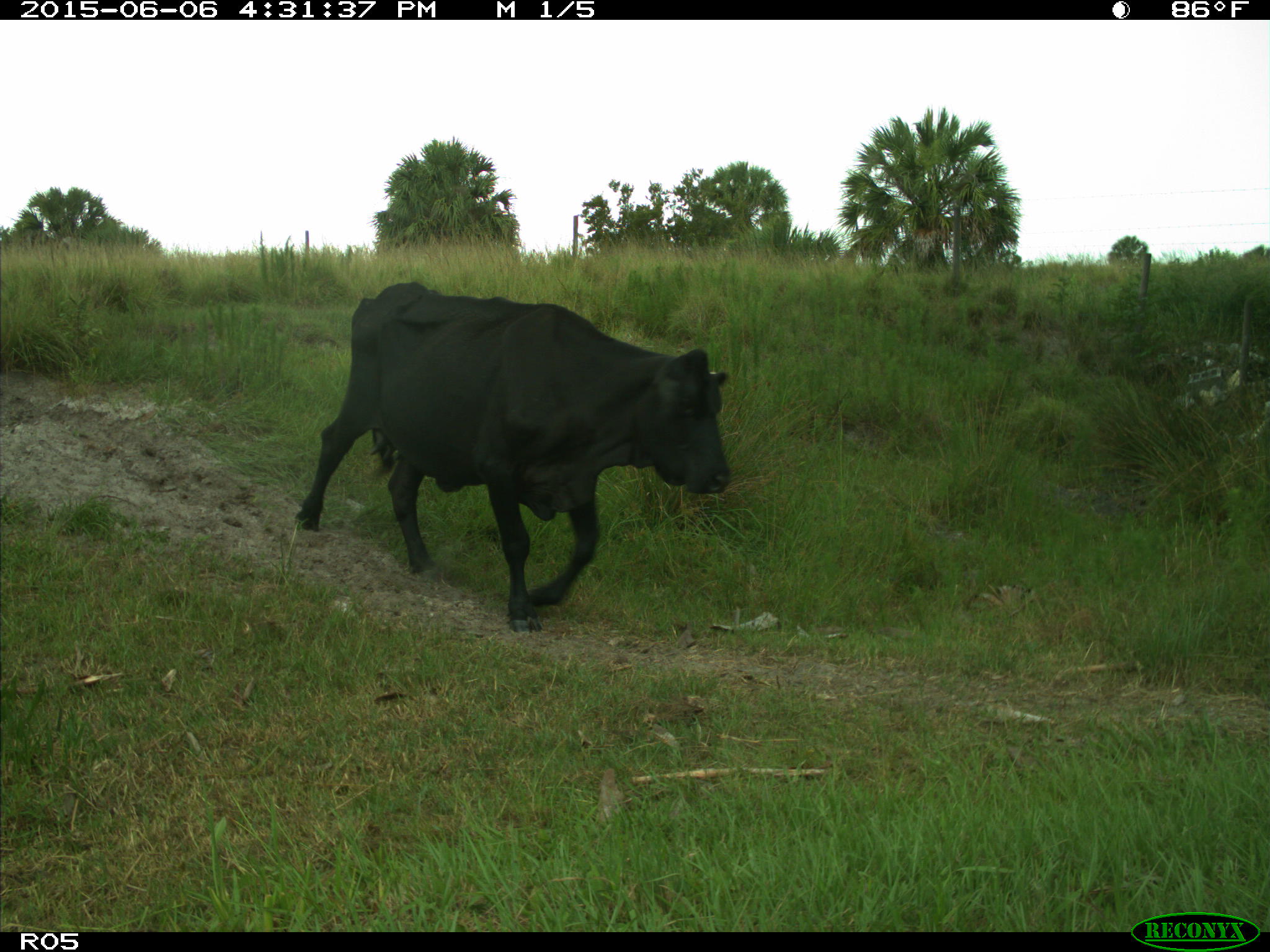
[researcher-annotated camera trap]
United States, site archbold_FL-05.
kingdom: Animalia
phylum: Chordata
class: Mammalia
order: Artiodactyla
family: Bovidae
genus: Bos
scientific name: Bos taurus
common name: domestic cow